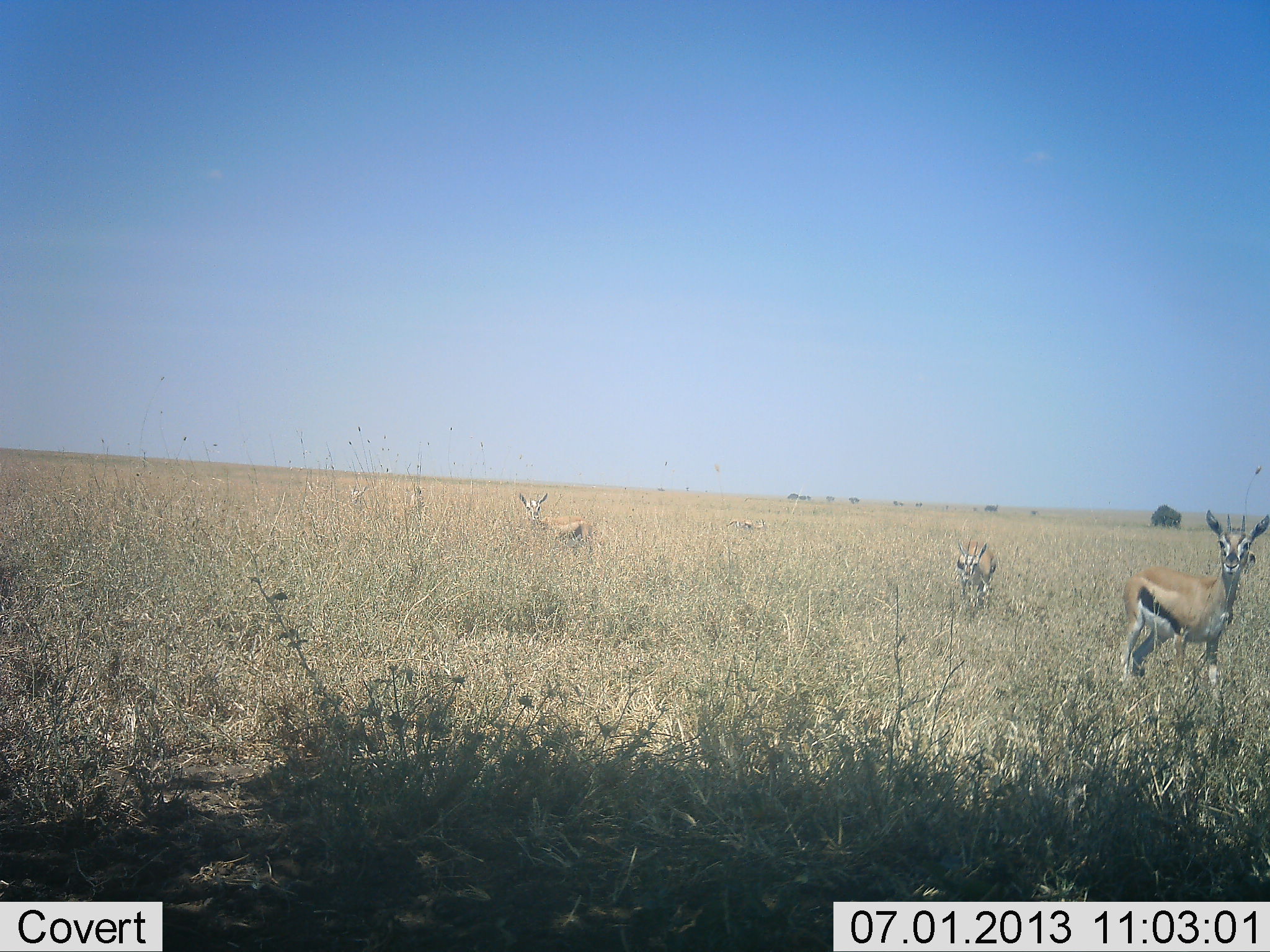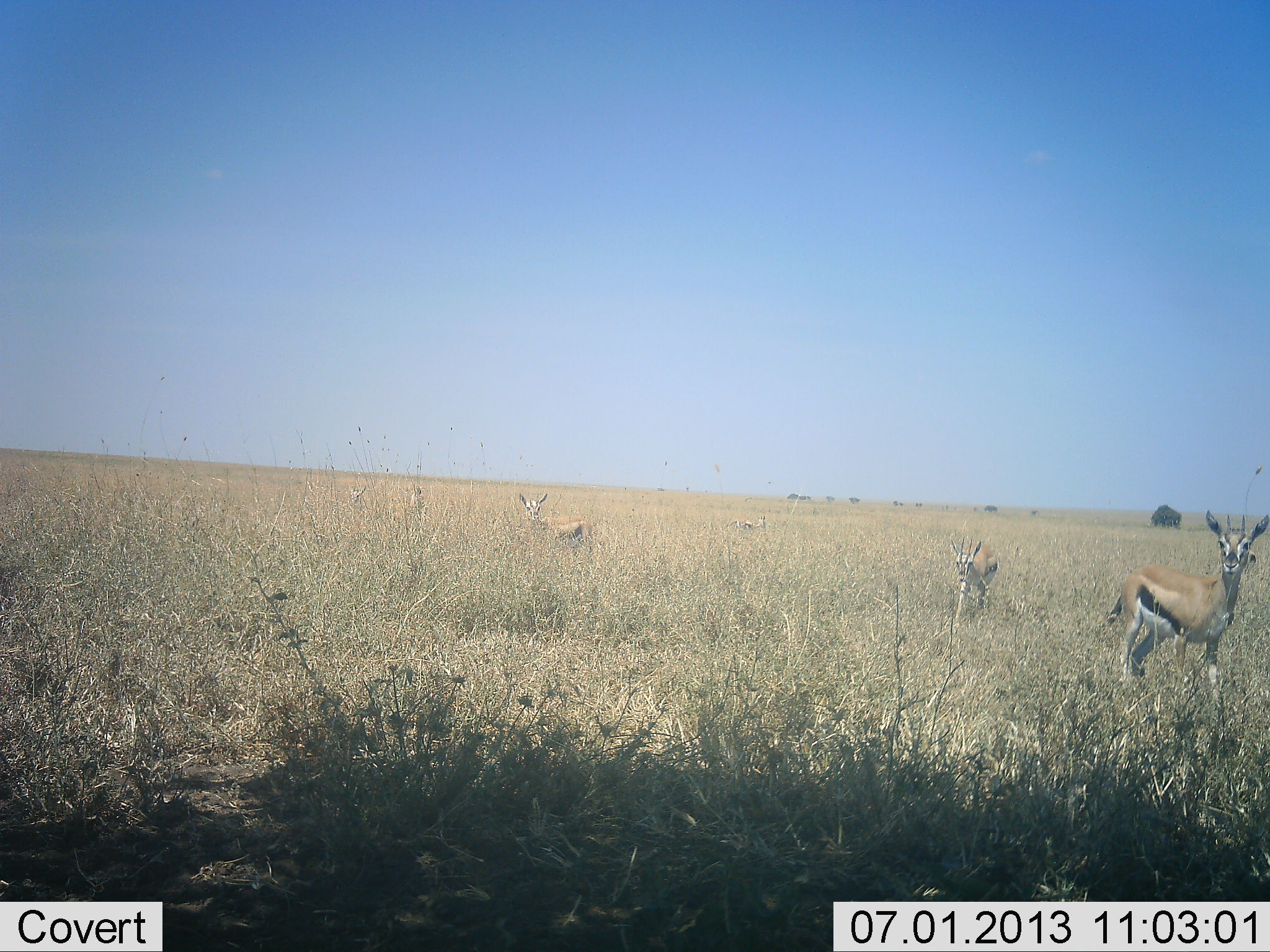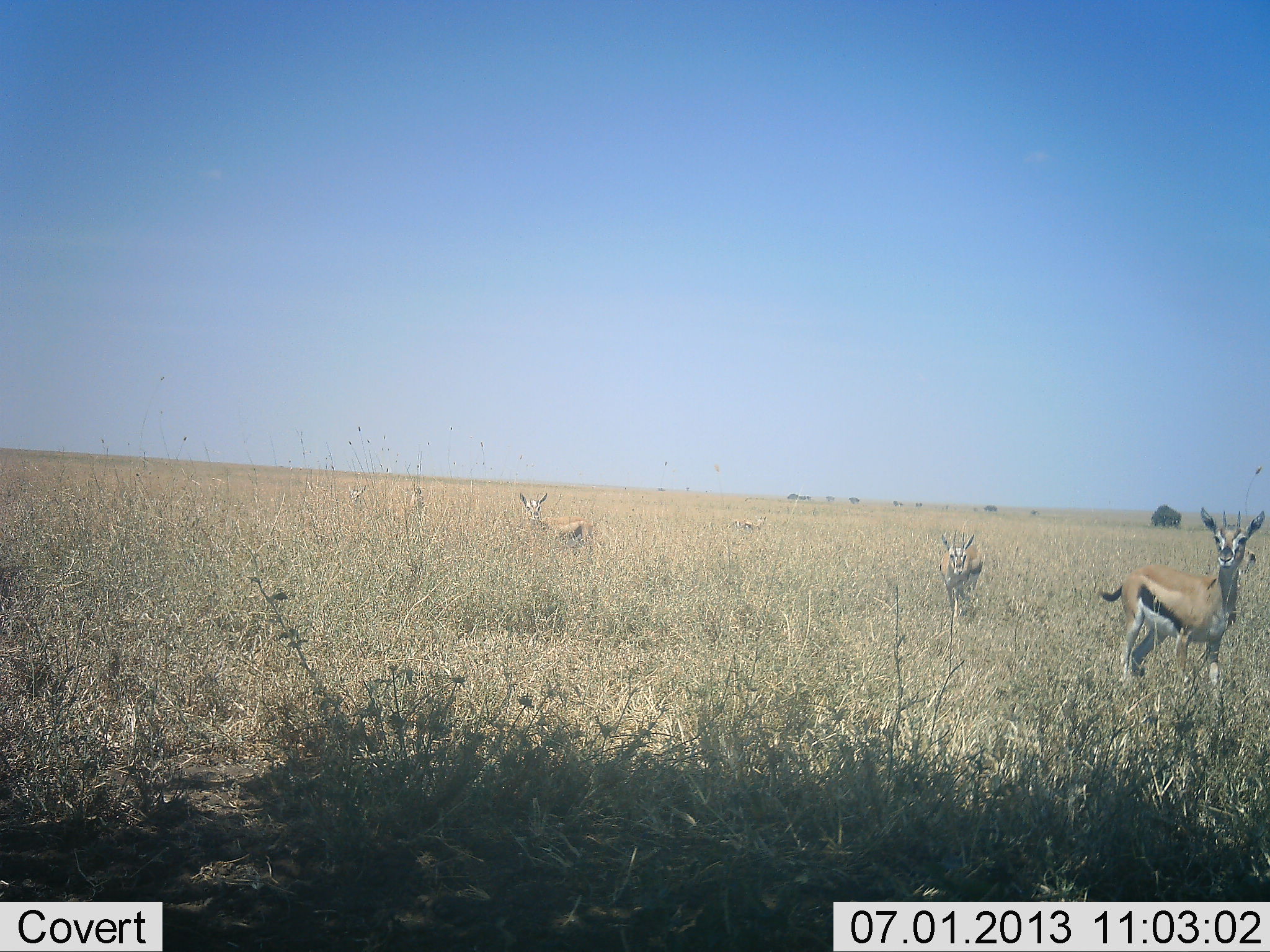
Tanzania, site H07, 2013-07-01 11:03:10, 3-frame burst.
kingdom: Animalia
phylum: Chordata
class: Mammalia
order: Artiodactyla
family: Bovidae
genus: Eudorcas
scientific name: Eudorcas thomsonii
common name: thomson's gazelle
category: gazellethomsons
Gazellethomsons (thomson's gazelle) (Eudorcas thomsonii), count 5. Behavior (volunteer vote fractions): standing 100%, resting 0%, moving 10%, interacting 0%. Young present (vote fraction): 10%. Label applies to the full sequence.